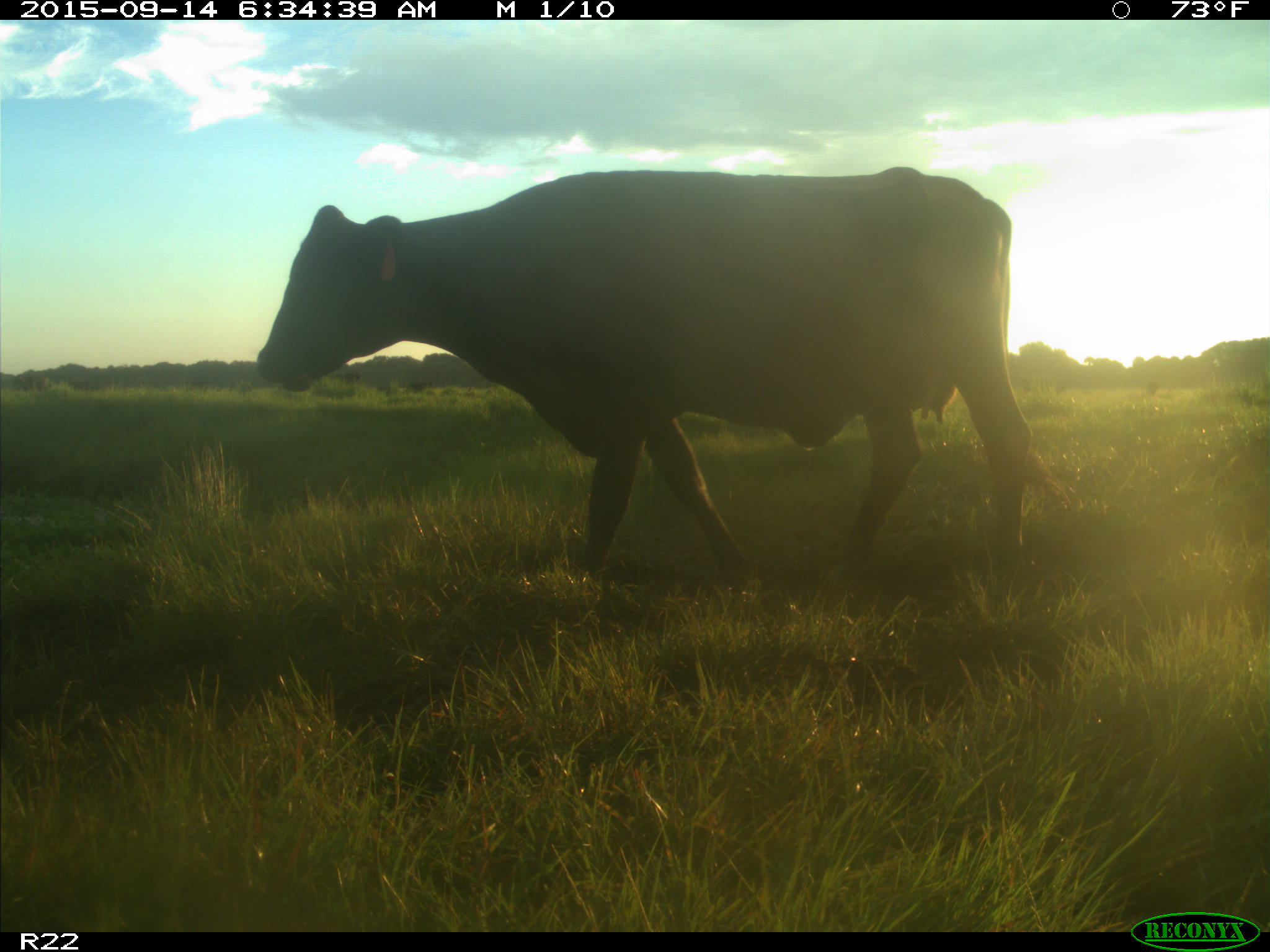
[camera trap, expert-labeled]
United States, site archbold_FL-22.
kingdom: Animalia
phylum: Chordata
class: Mammalia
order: Artiodactyla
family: Bovidae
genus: Bos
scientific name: Bos taurus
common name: domestic cow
Bos taurus (domestic cow).